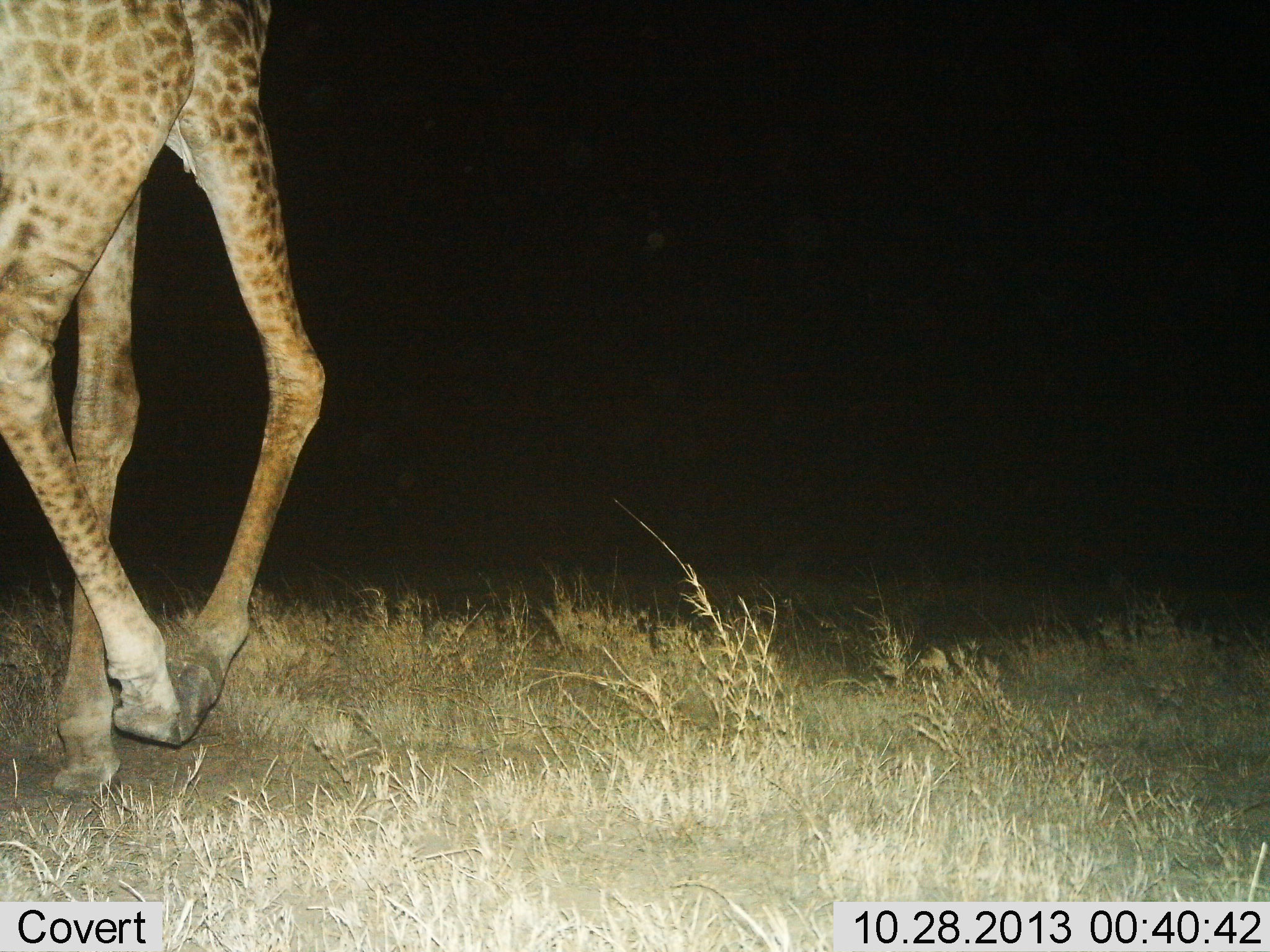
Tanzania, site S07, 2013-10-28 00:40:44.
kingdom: Animalia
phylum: Chordata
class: Mammalia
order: Artiodactyla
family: Giraffidae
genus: Giraffa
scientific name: Giraffa camelopardalis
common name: giraffe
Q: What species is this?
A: Giraffe (Giraffa camelopardalis).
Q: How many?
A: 1.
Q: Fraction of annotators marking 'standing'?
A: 7%.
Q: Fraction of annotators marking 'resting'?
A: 0%.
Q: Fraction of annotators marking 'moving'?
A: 93%.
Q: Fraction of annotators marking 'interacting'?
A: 0%.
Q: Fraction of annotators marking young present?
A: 0%.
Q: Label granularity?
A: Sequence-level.